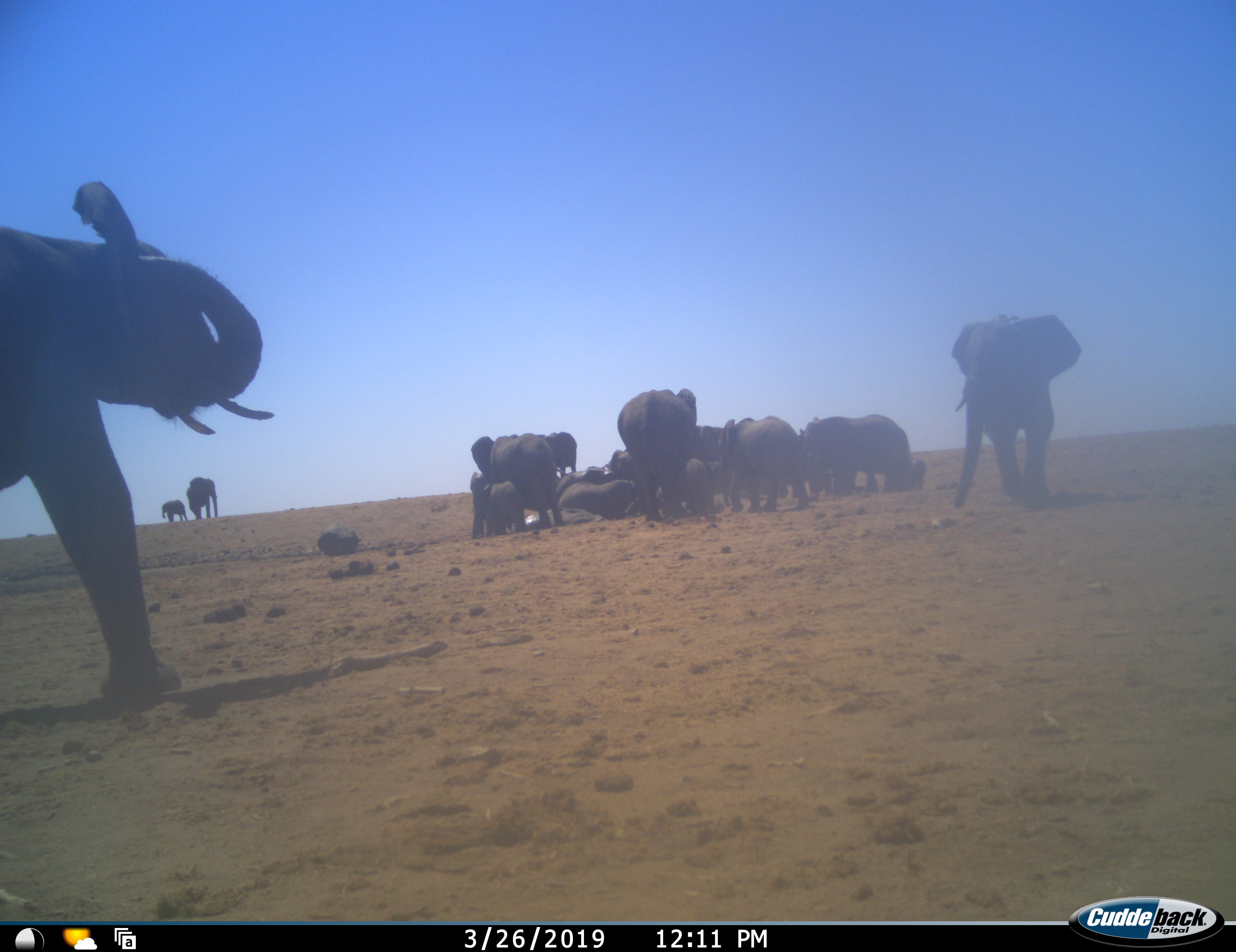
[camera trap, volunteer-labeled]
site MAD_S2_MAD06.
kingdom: Animalia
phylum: Chordata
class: Mammalia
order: Proboscidea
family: Elephantidae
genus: Loxodonta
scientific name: Loxodonta africana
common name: african bush elephant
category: elephant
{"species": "elephant (african bush elephant) (Loxodonta africana)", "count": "11-50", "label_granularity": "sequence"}